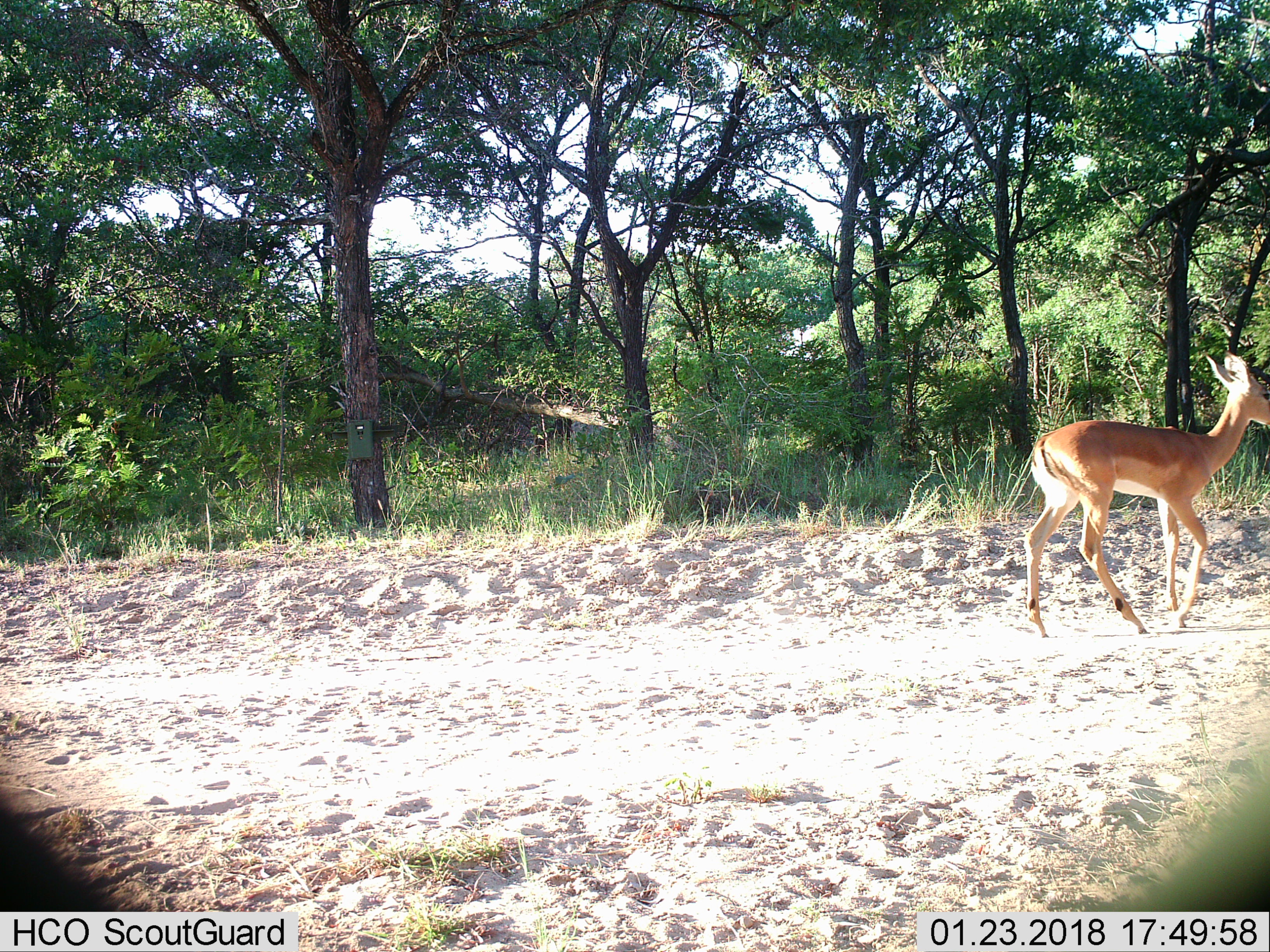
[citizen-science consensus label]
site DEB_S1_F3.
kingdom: Animalia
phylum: Chordata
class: Mammalia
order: Artiodactyla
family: Bovidae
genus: Aepyceros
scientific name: Aepyceros melampus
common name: impala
Impala (Aepyceros melampus), count 1. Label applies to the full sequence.